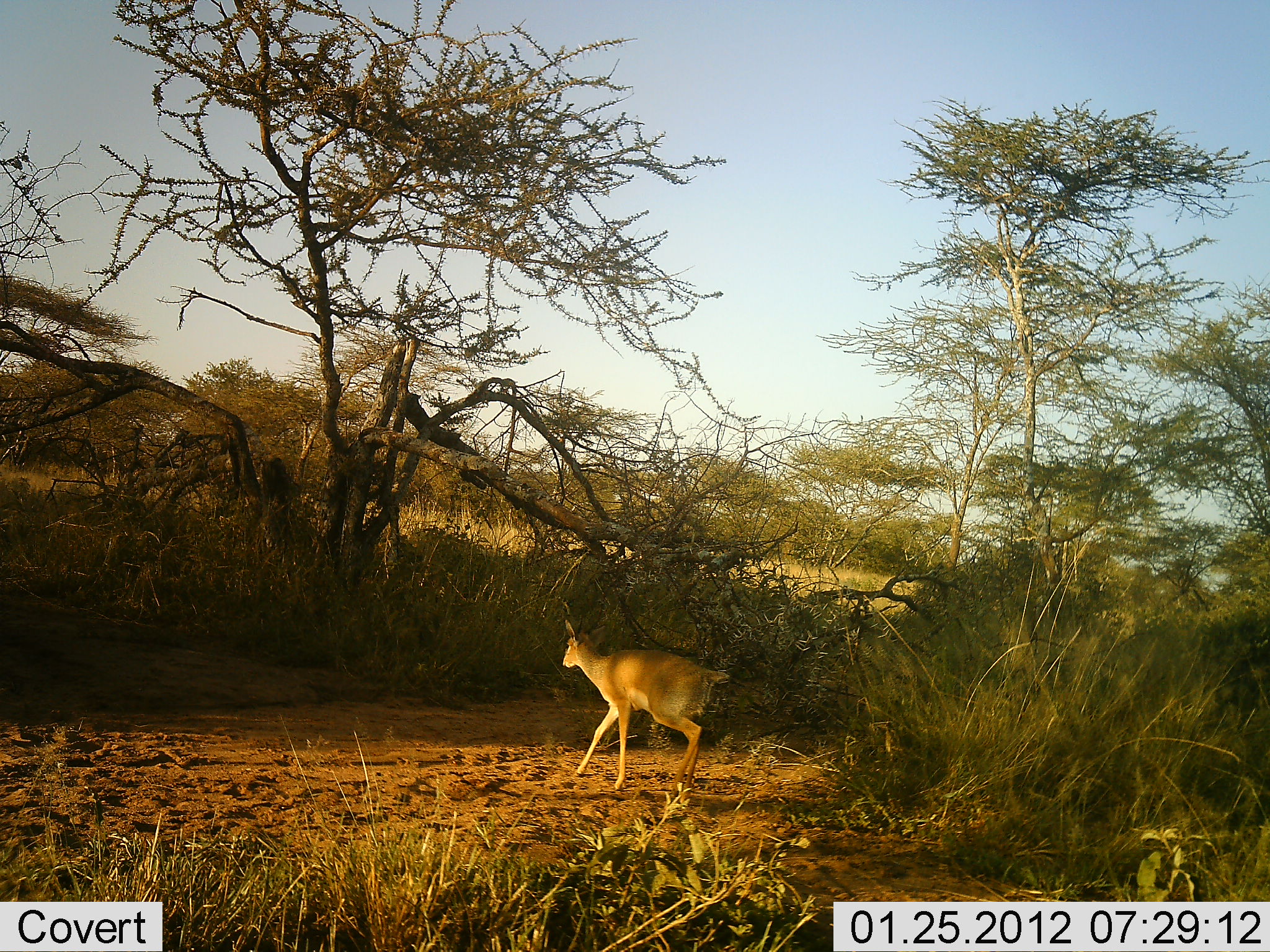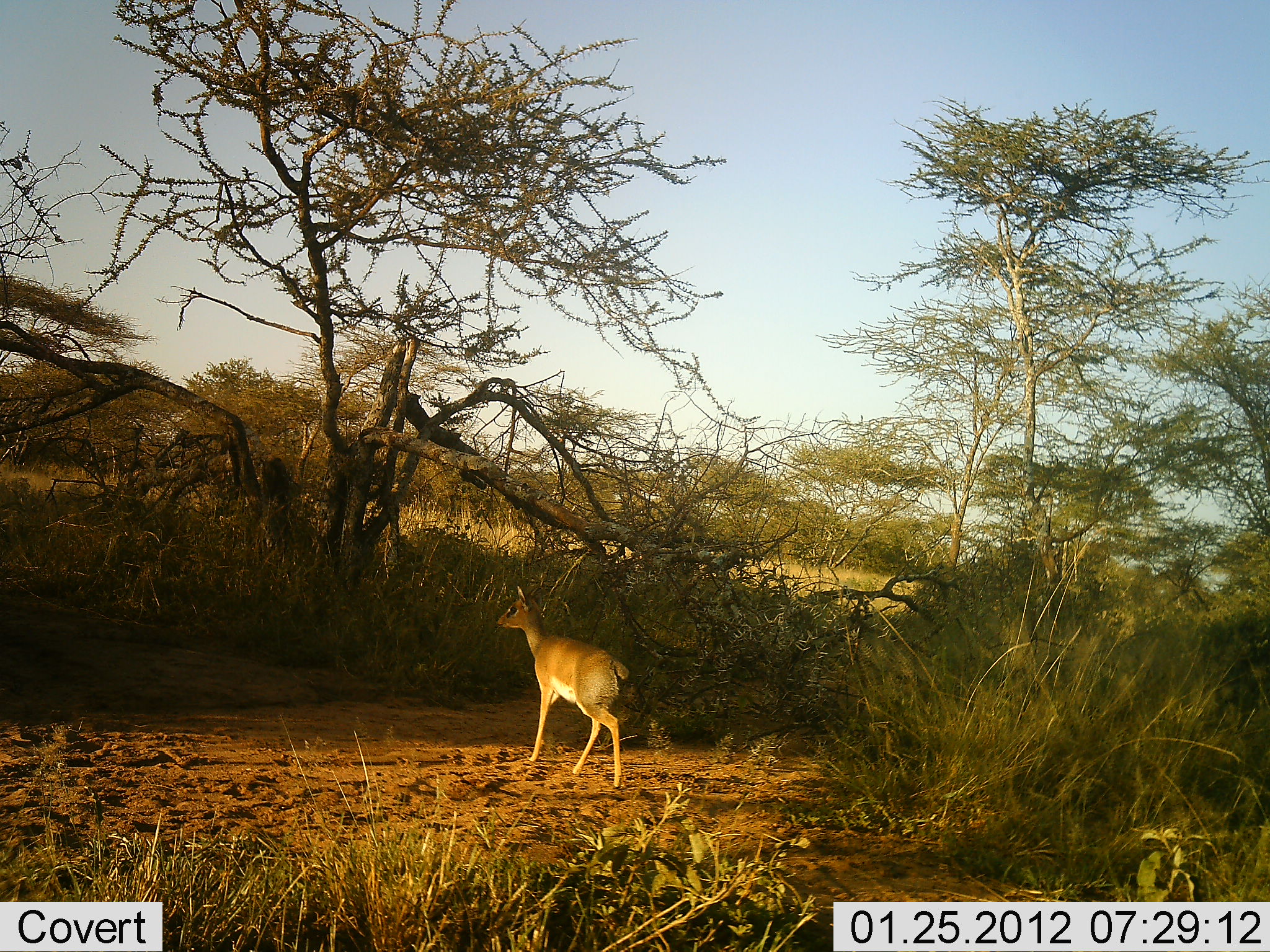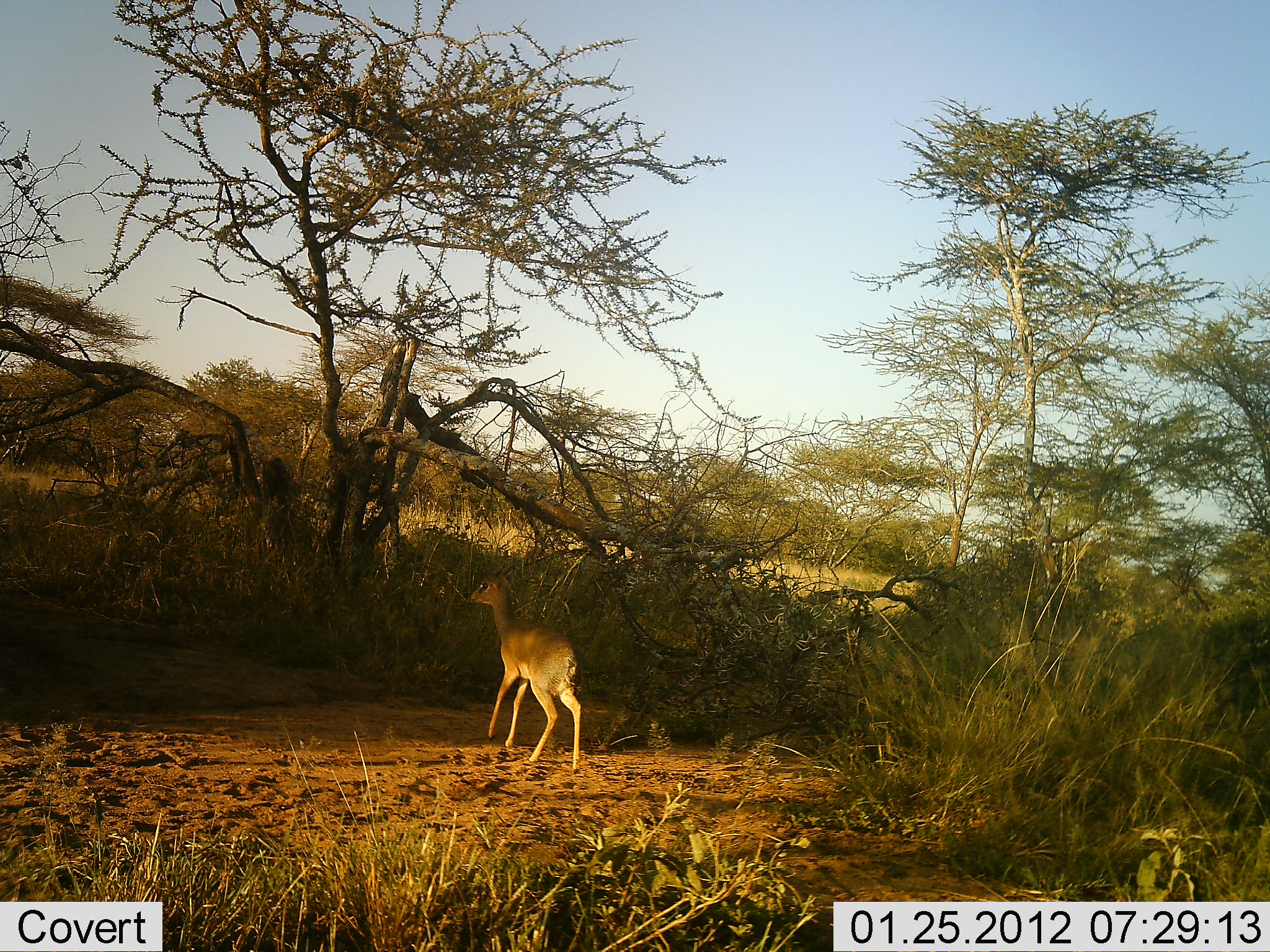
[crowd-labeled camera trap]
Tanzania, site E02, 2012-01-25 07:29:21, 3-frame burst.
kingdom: Animalia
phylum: Chordata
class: Mammalia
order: Artiodactyla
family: Bovidae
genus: Madoqua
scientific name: Madoqua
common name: dikdik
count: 1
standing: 0%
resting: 0%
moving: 100%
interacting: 0%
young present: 0%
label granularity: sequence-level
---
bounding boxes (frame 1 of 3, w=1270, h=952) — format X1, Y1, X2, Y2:
animal: 553, 607, 730, 796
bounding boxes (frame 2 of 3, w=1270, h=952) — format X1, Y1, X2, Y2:
animal: 490, 581, 635, 790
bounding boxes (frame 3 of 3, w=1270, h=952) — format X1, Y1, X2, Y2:
animal: 454, 561, 587, 770